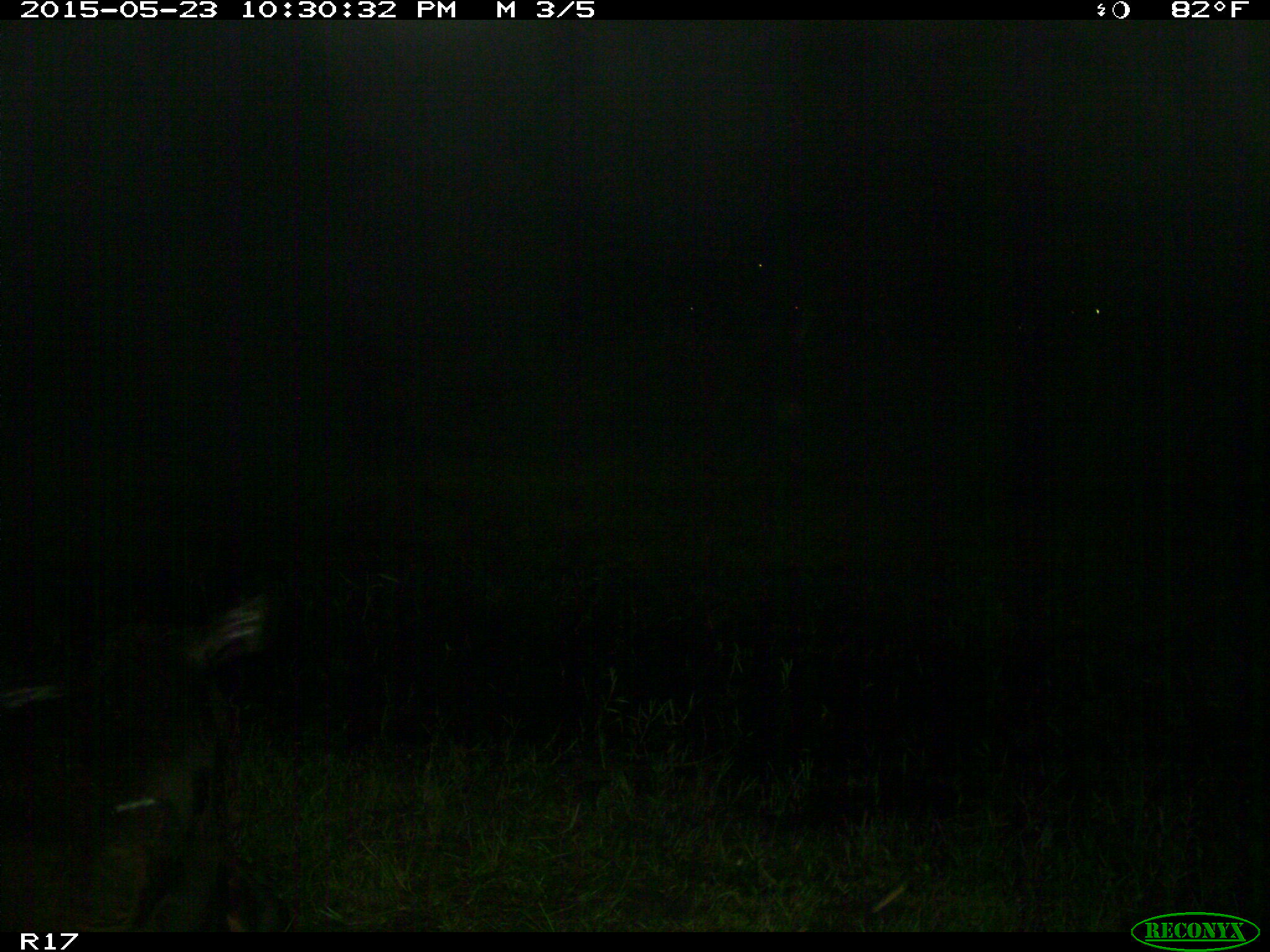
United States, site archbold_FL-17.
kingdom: Animalia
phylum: Chordata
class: Mammalia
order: Artiodactyla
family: Bovidae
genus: Bos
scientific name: Bos taurus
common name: domestic cow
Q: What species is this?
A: Bos taurus (domestic cow).